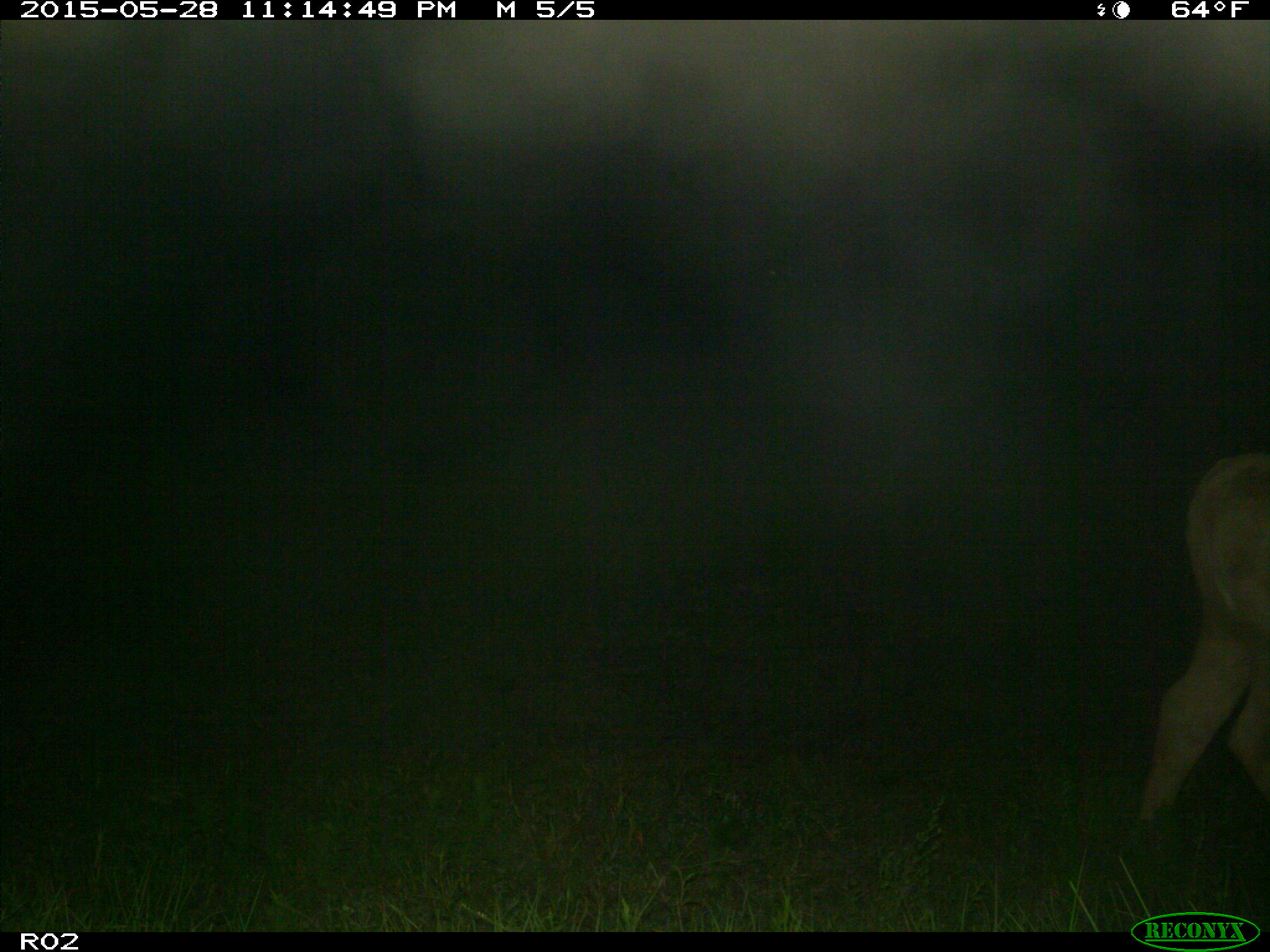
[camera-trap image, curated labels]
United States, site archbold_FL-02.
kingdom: Animalia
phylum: Chordata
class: Mammalia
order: Artiodactyla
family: Bovidae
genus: Bos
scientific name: Bos taurus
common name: domestic cow